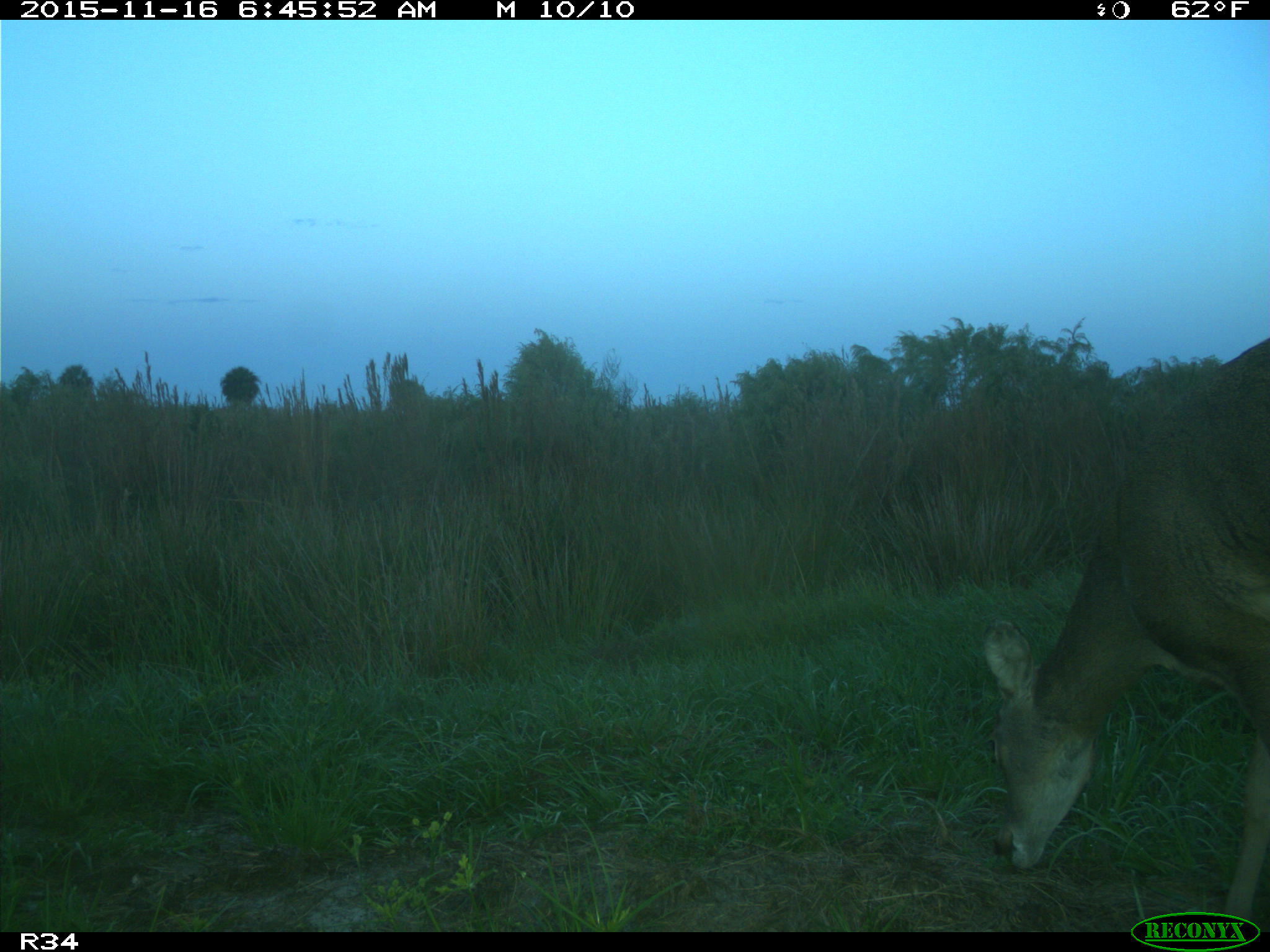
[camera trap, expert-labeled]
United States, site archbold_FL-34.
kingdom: Animalia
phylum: Chordata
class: Mammalia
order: Artiodactyla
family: Cervidae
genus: Odocoileus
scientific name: Odocoileus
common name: deer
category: unidentified deer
Unidentified deer (deer) (Odocoileus).